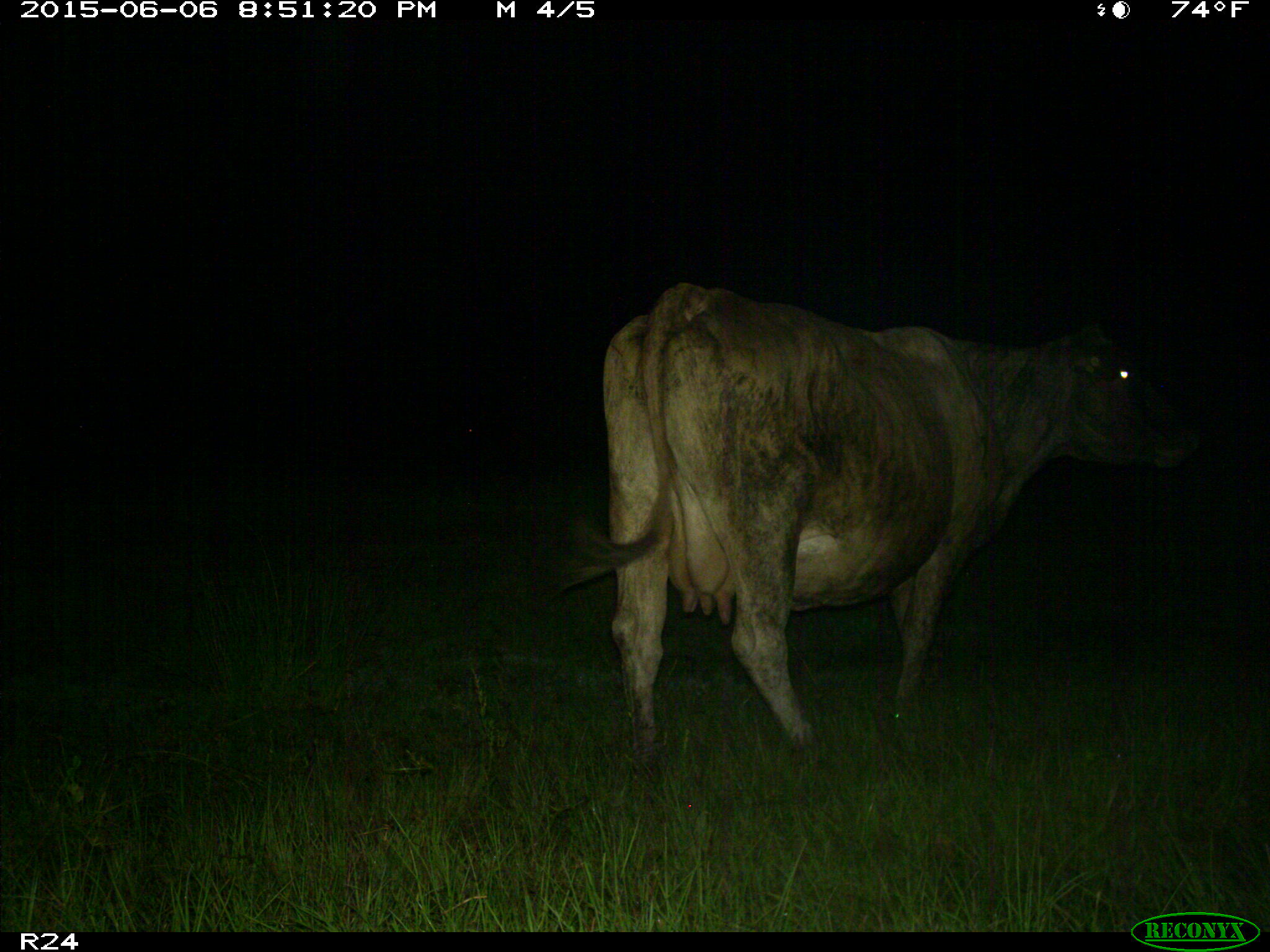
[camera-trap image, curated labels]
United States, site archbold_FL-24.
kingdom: Animalia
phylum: Chordata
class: Mammalia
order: Artiodactyla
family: Bovidae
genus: Bos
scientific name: Bos taurus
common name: domestic cow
Bos taurus (domestic cow).